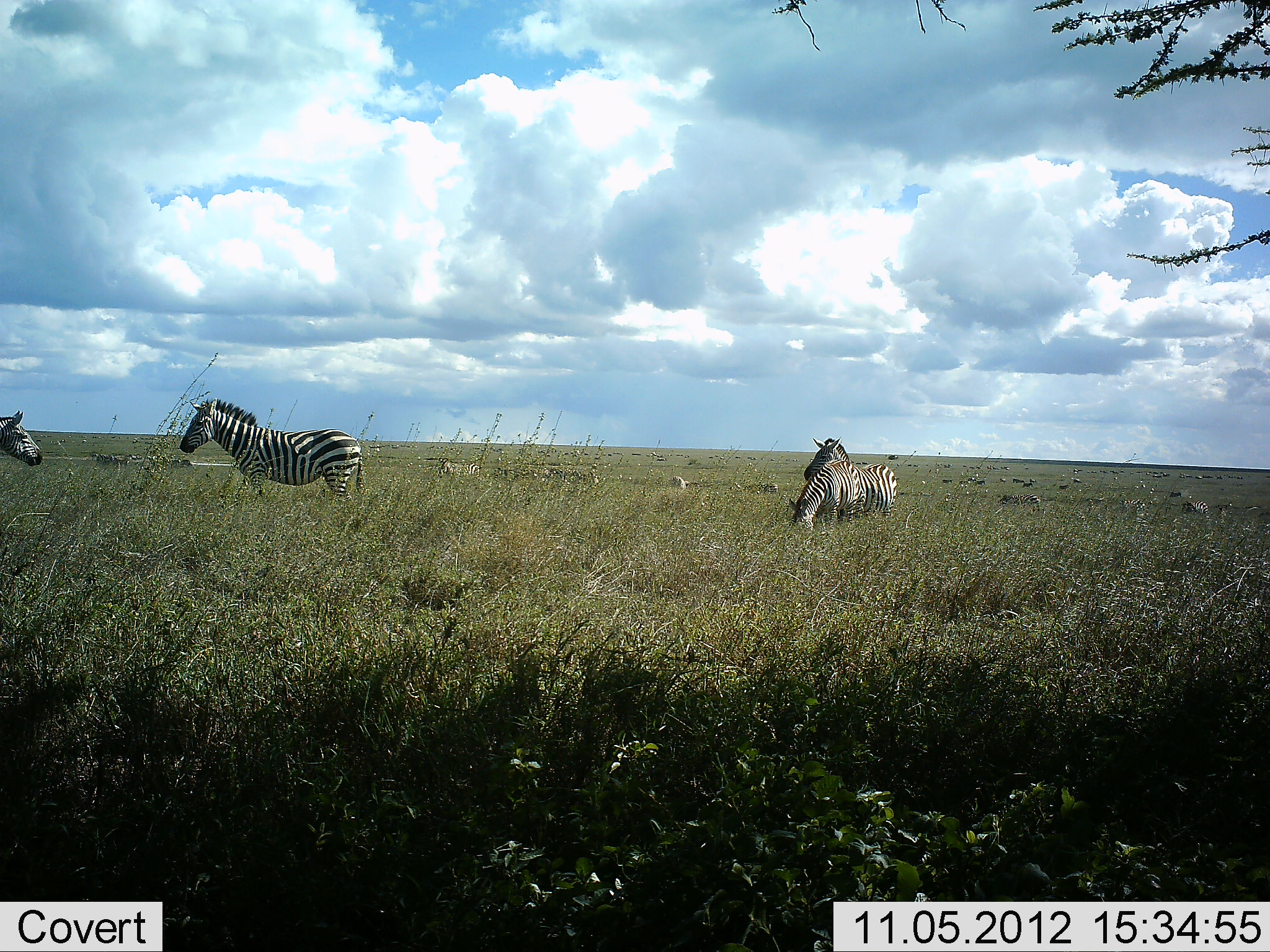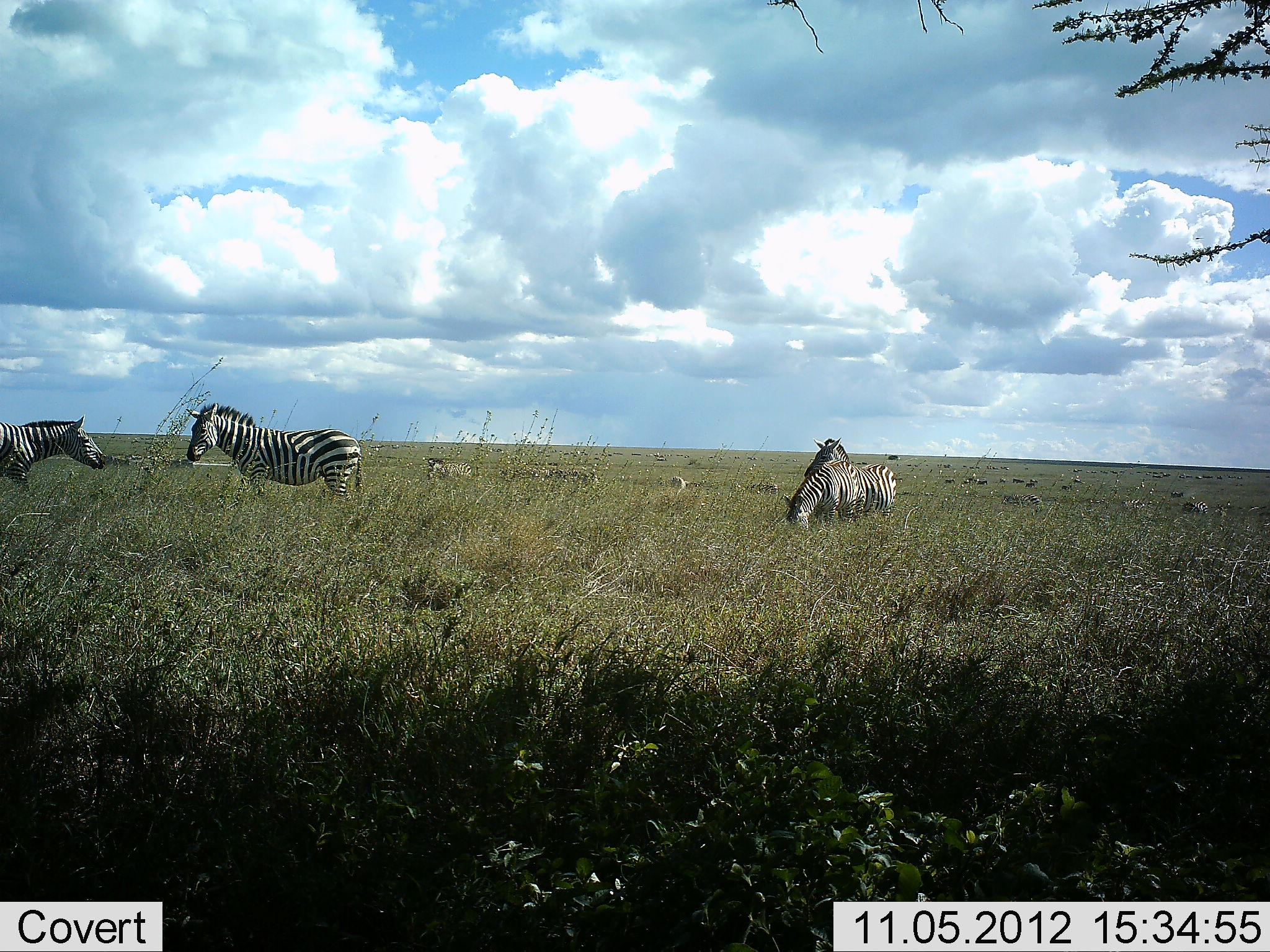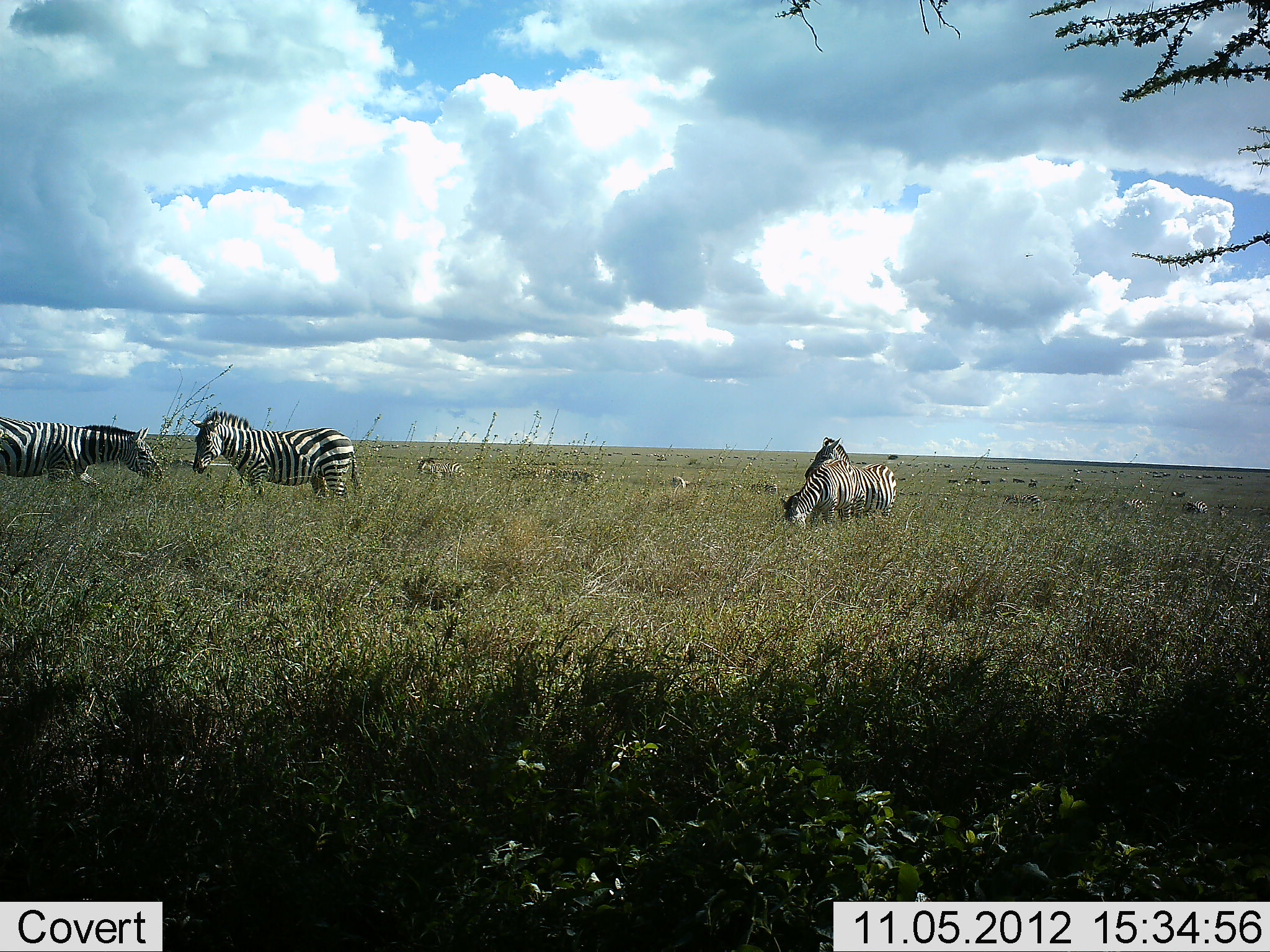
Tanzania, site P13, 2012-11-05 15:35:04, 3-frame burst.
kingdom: Animalia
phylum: Chordata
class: Mammalia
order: Perissodactyla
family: Equidae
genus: Equus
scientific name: Equus quagga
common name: plains zebra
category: zebra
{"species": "zebra (plains zebra) (Equus quagga)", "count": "4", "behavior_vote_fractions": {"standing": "60%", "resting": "0%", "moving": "30%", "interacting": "10%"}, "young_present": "0%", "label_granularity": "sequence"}